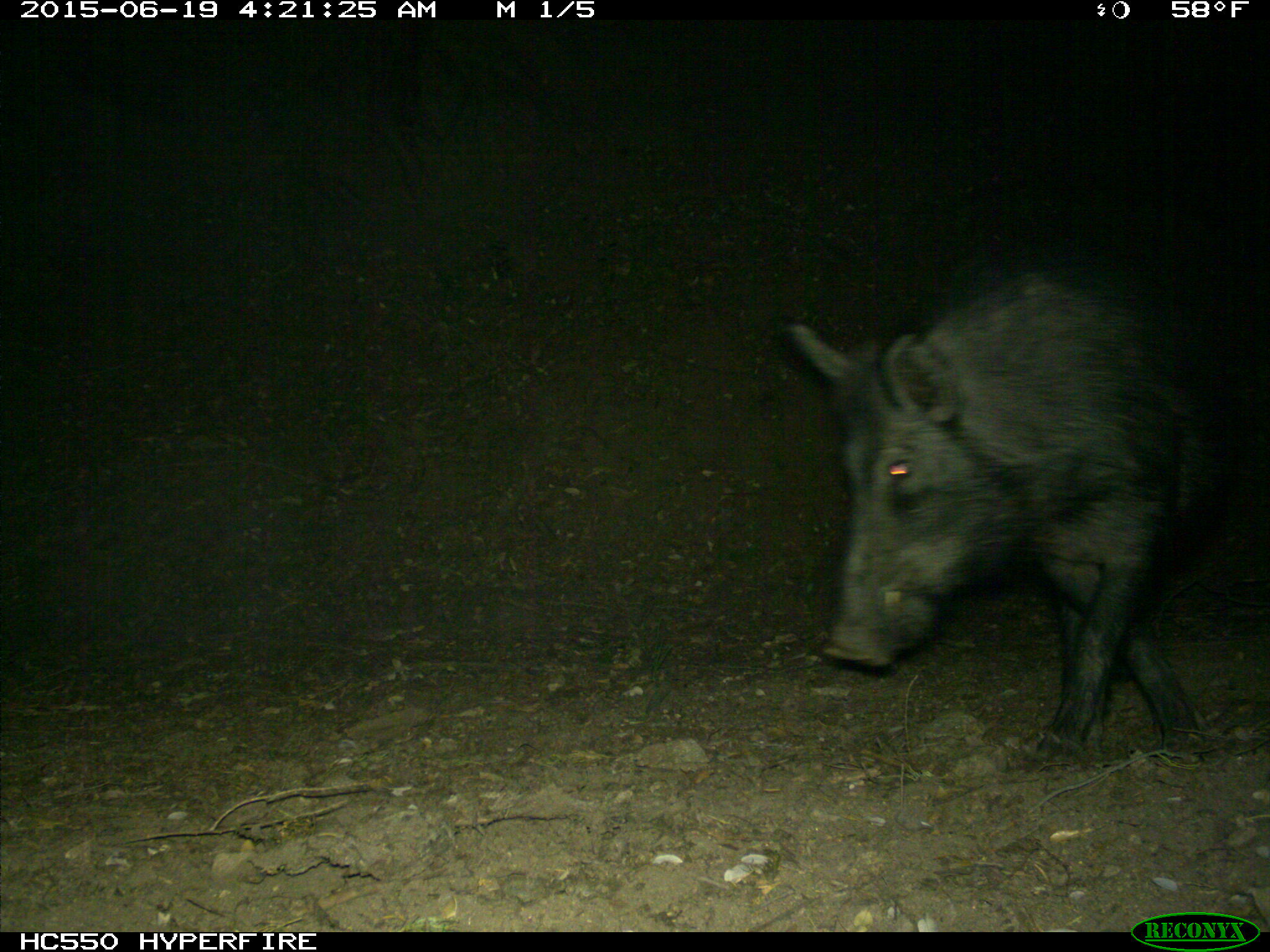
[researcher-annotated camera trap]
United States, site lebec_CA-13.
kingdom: Animalia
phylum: Chordata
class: Mammalia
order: Artiodactyla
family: Suidae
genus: Sus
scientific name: Sus scrofa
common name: wild boar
Sus scrofa (wild boar).